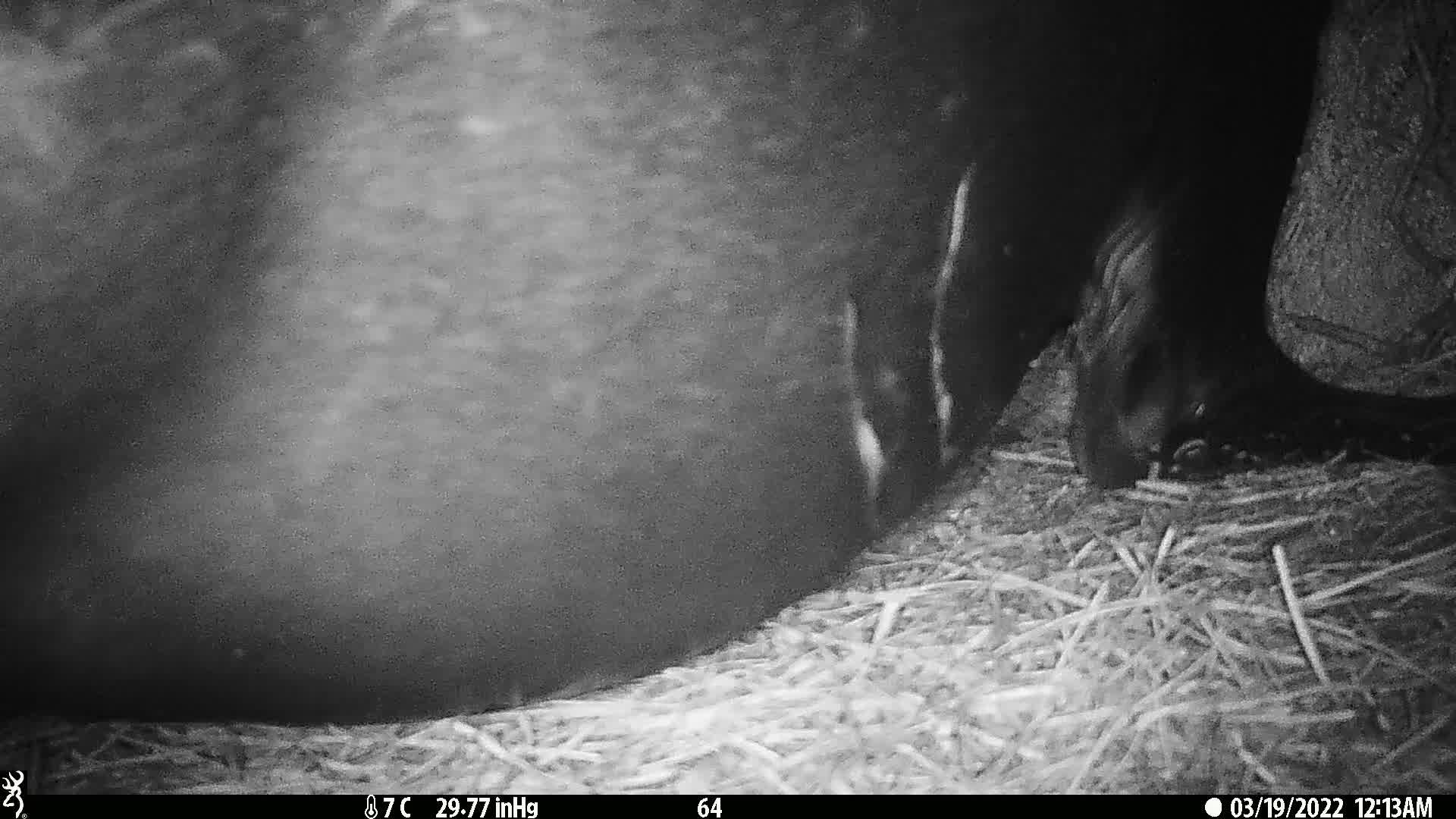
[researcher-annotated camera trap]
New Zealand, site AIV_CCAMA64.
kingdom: Animalia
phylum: Chordata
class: Mammalia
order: Carnivora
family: Otariidae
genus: Phocarctos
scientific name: Phocarctos hookeri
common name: new zealand sea lion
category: sealion